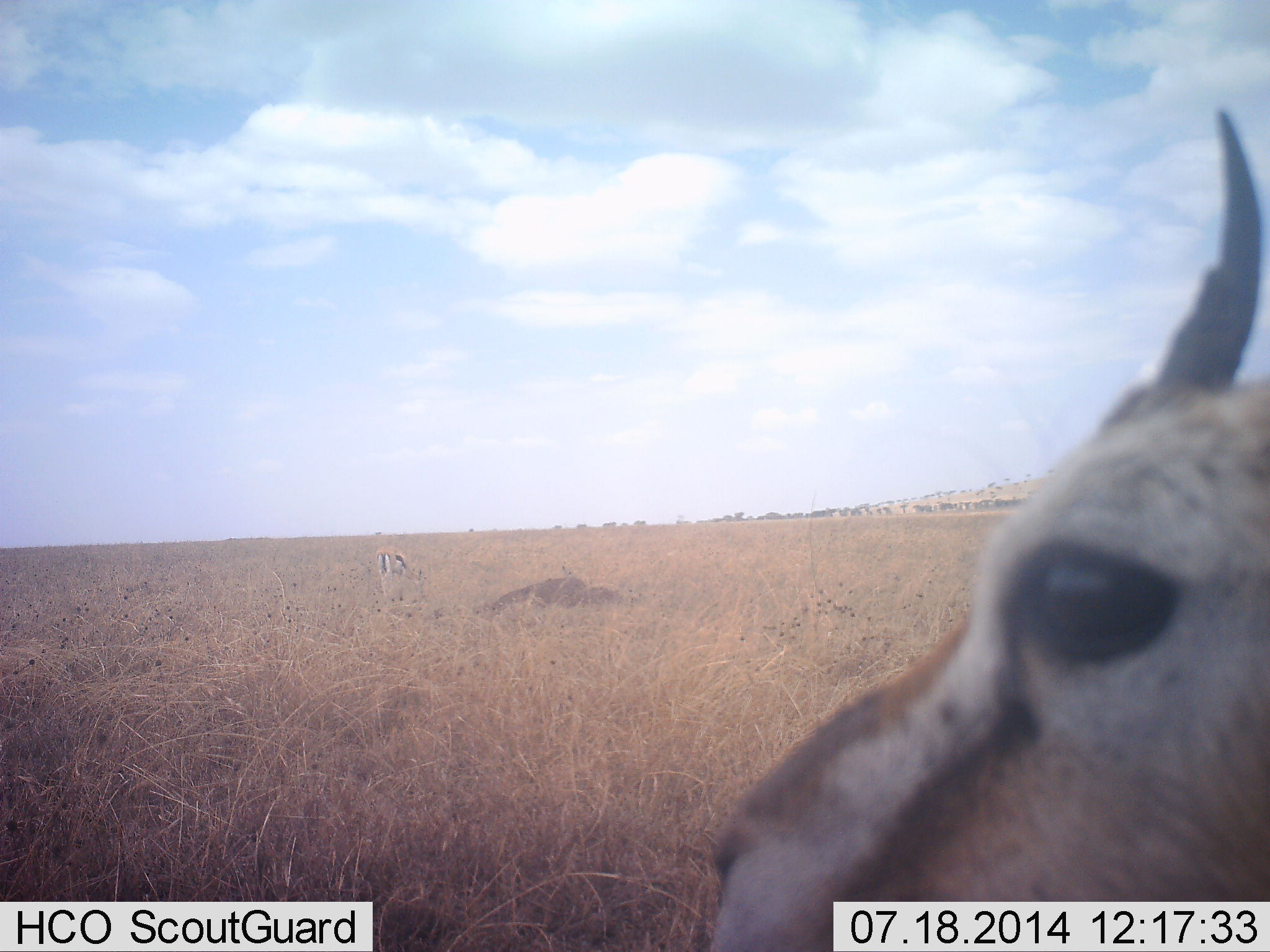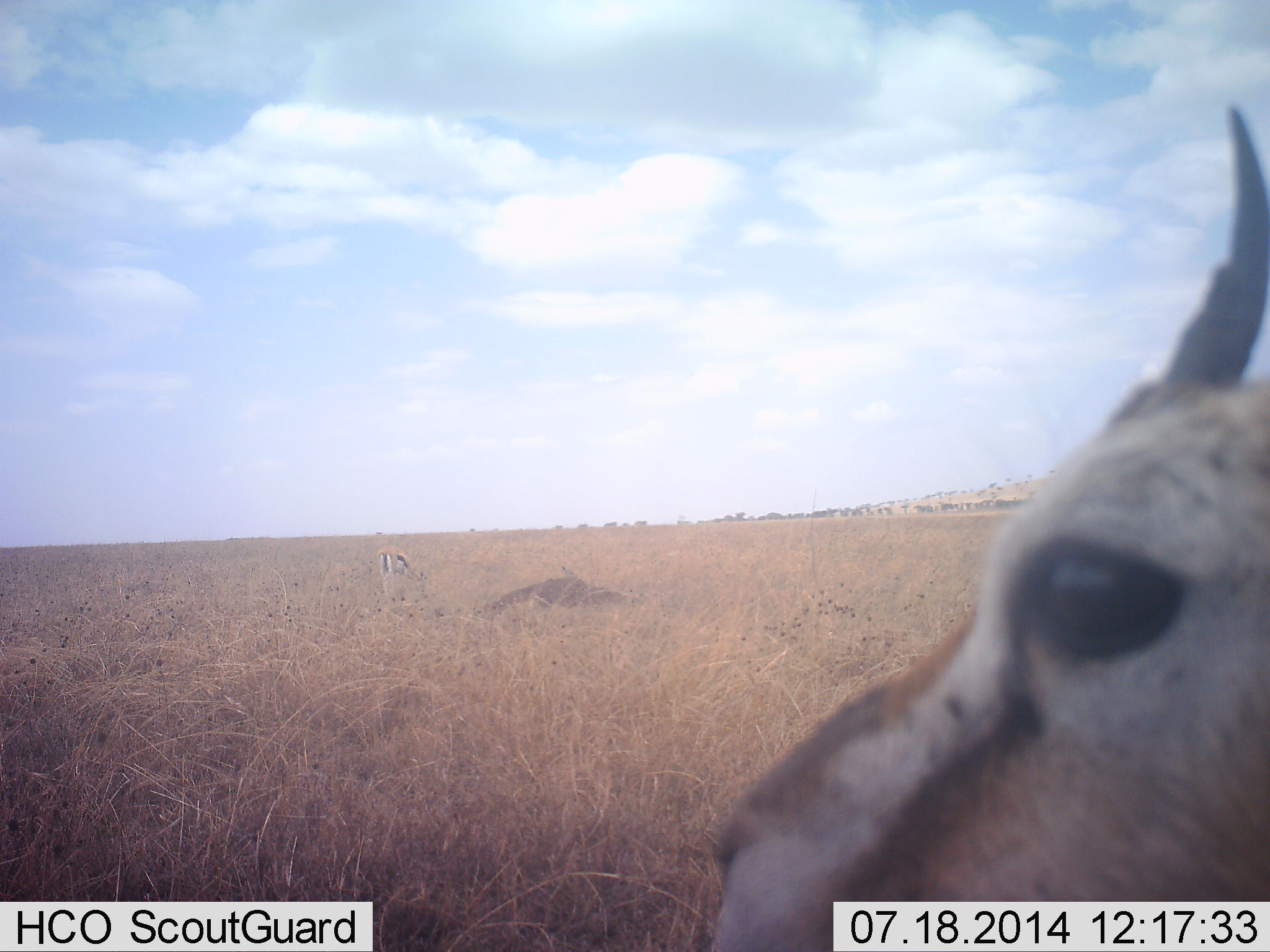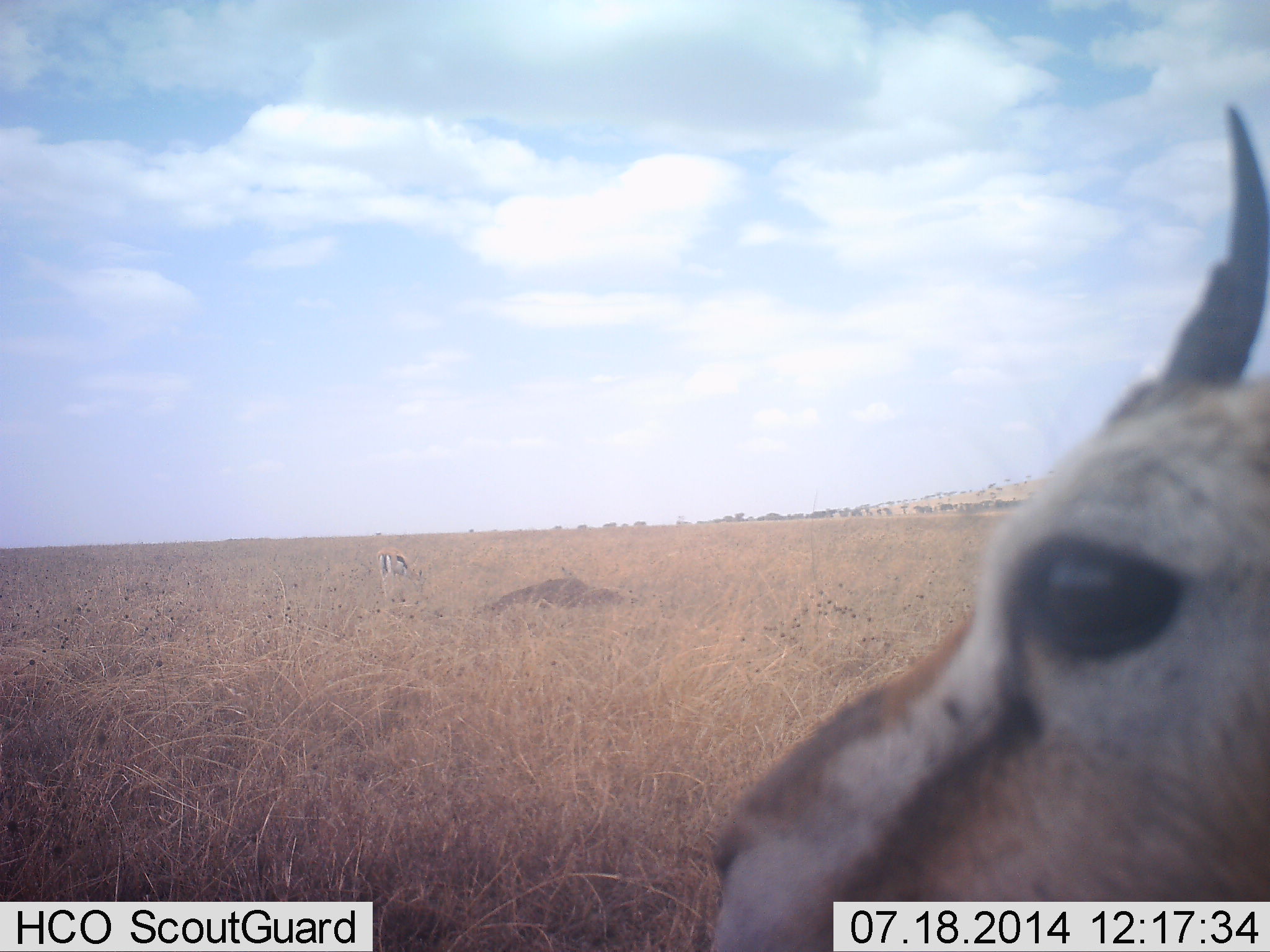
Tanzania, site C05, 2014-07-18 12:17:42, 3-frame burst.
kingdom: Animalia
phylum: Chordata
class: Mammalia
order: Artiodactyla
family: Bovidae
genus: Eudorcas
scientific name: Eudorcas thomsonii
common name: thomson's gazelle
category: gazellethomsons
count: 2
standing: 100%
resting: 0%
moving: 10%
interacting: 0%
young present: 10%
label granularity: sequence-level